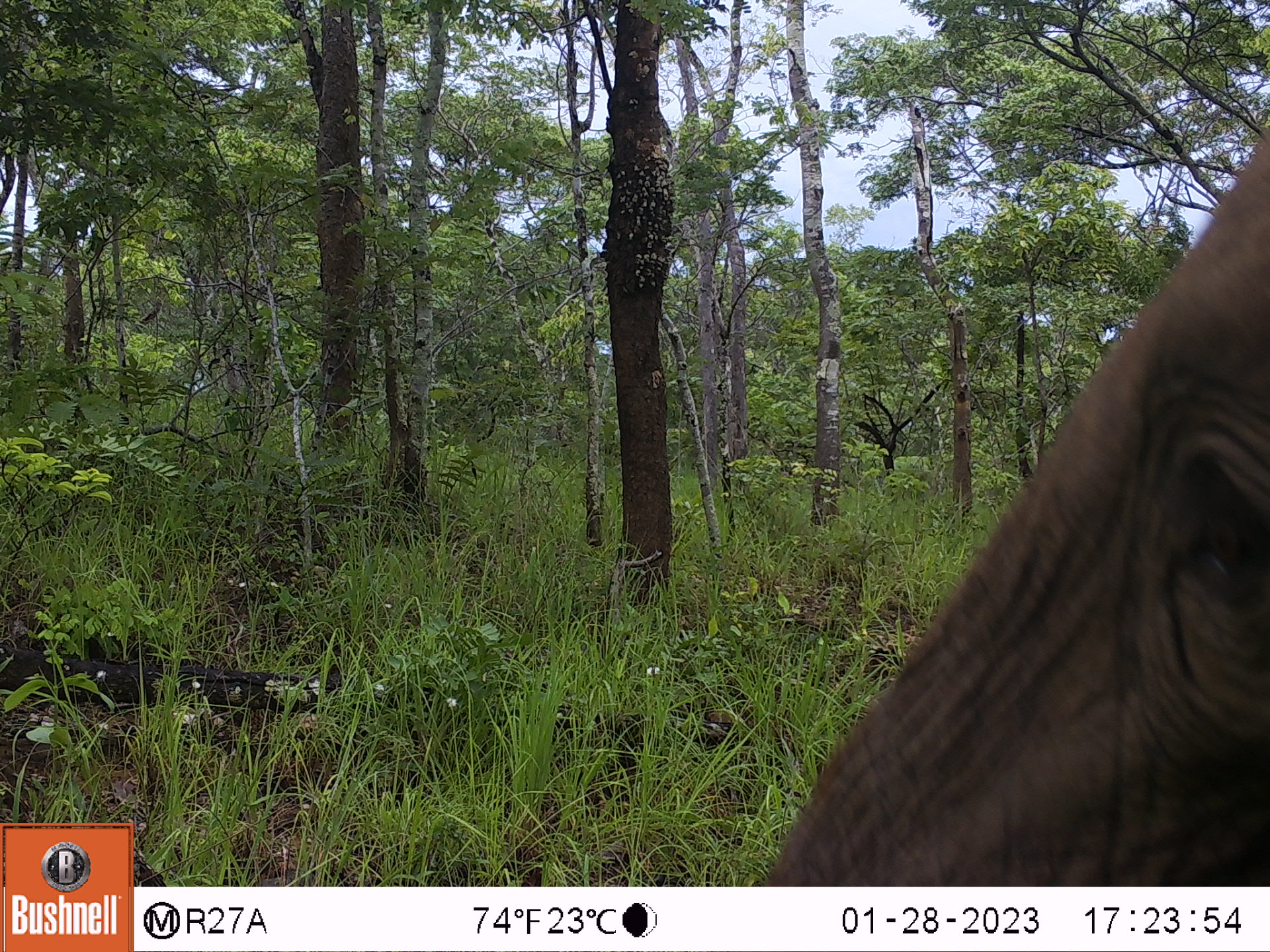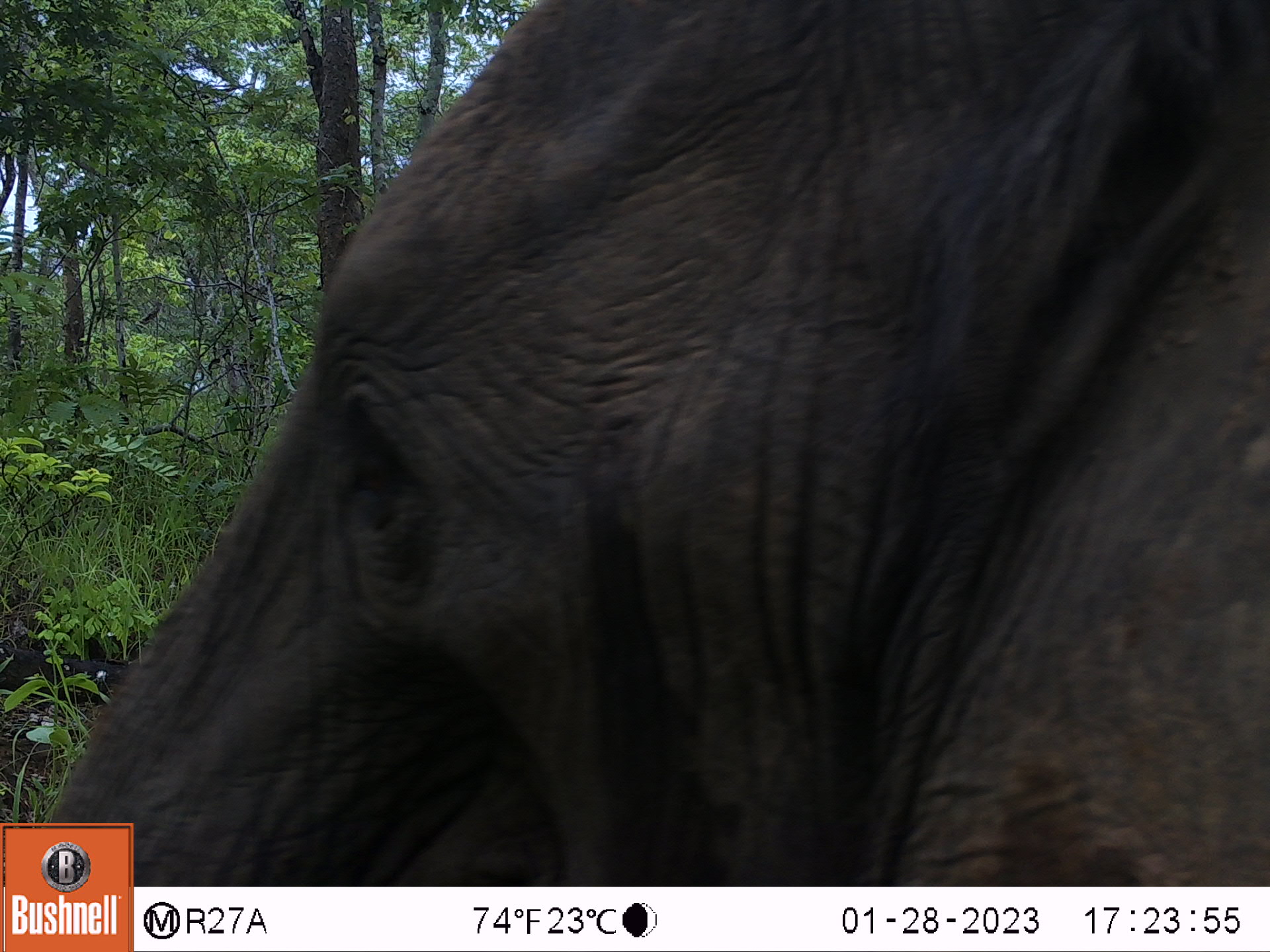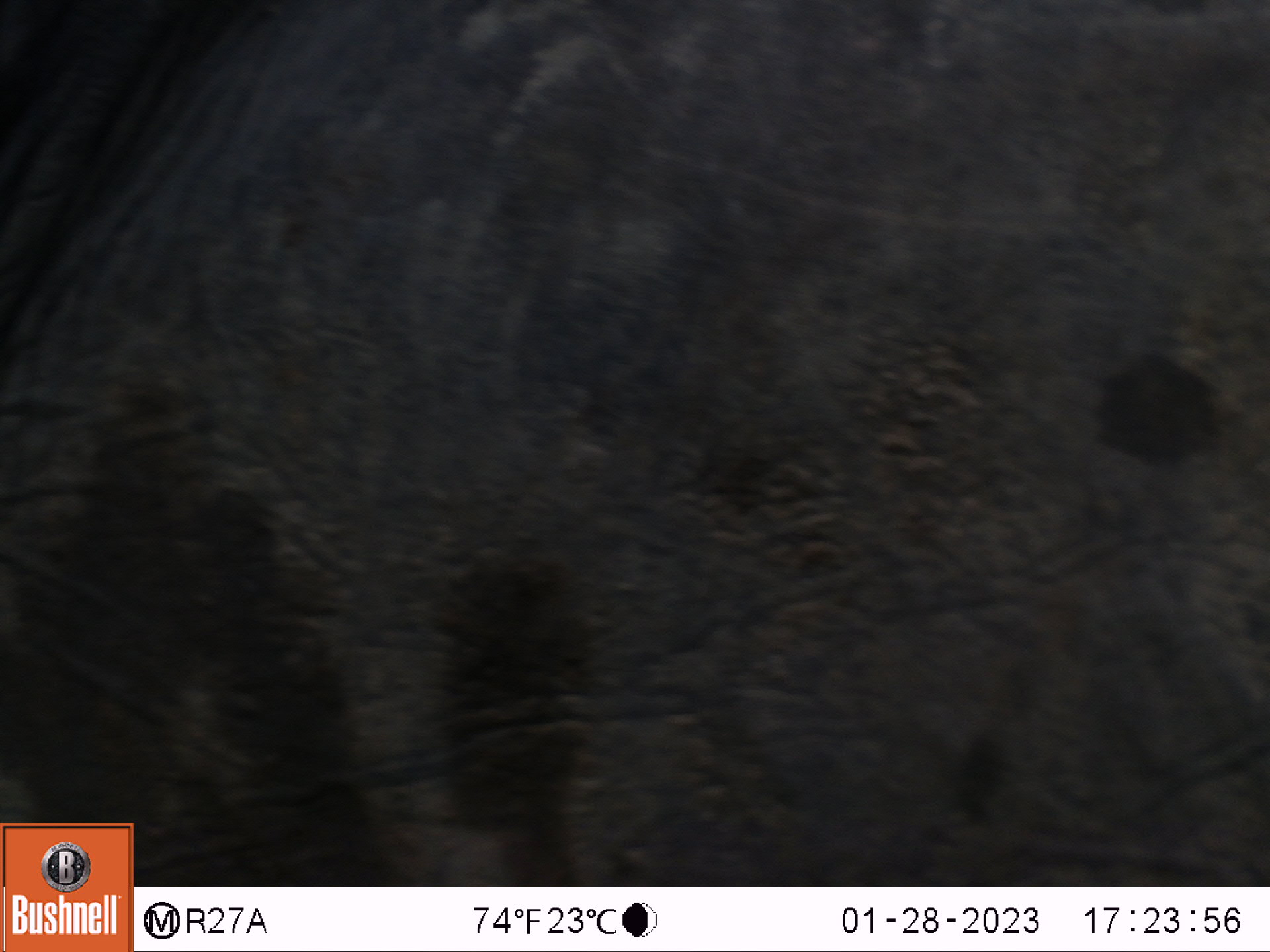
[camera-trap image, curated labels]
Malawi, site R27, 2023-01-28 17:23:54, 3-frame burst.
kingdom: Animalia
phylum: Chordata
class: Mammalia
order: Proboscidea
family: Elephantidae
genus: Loxodonta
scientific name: Loxodonta africana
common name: african savanna elephant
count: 1